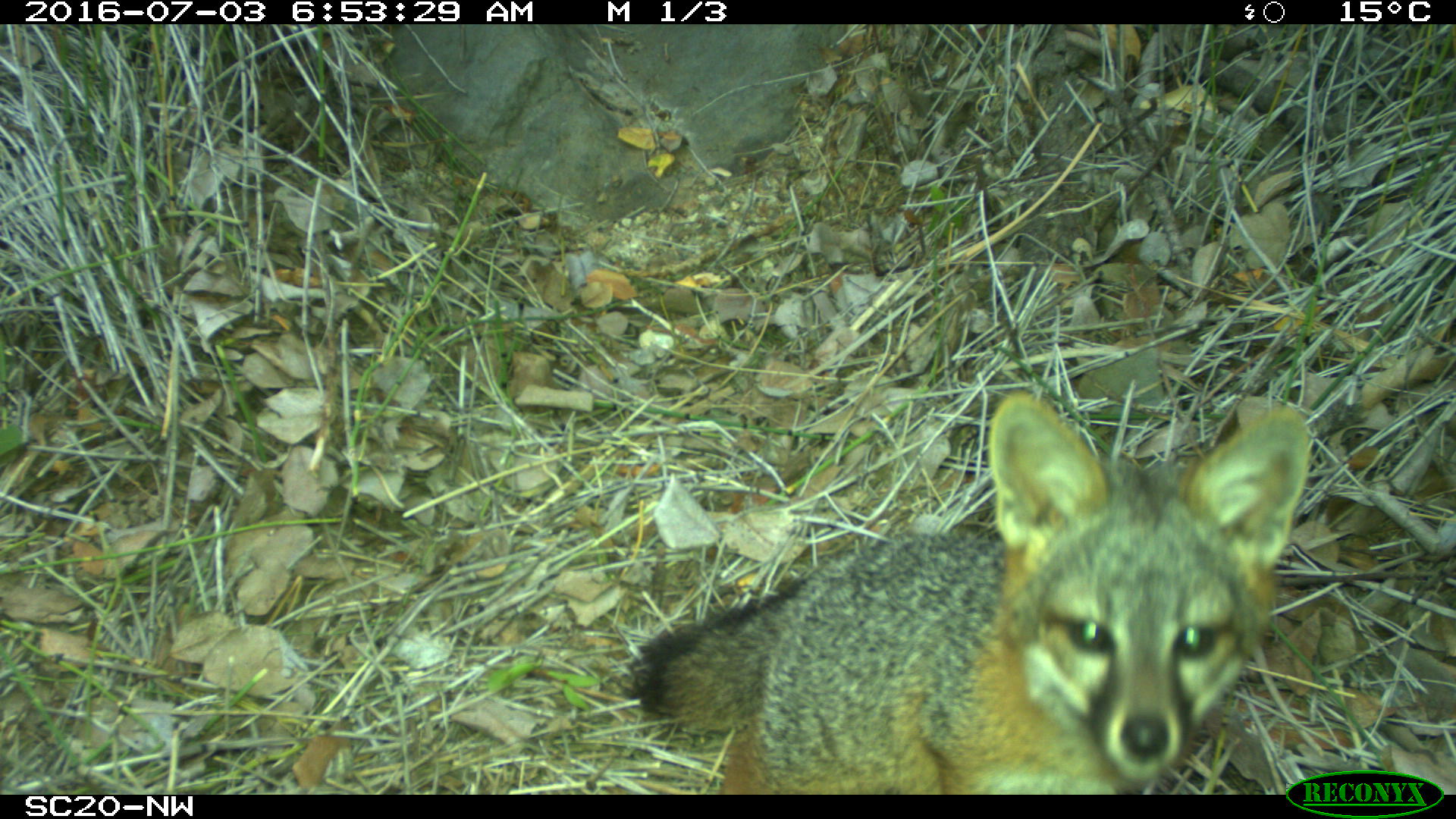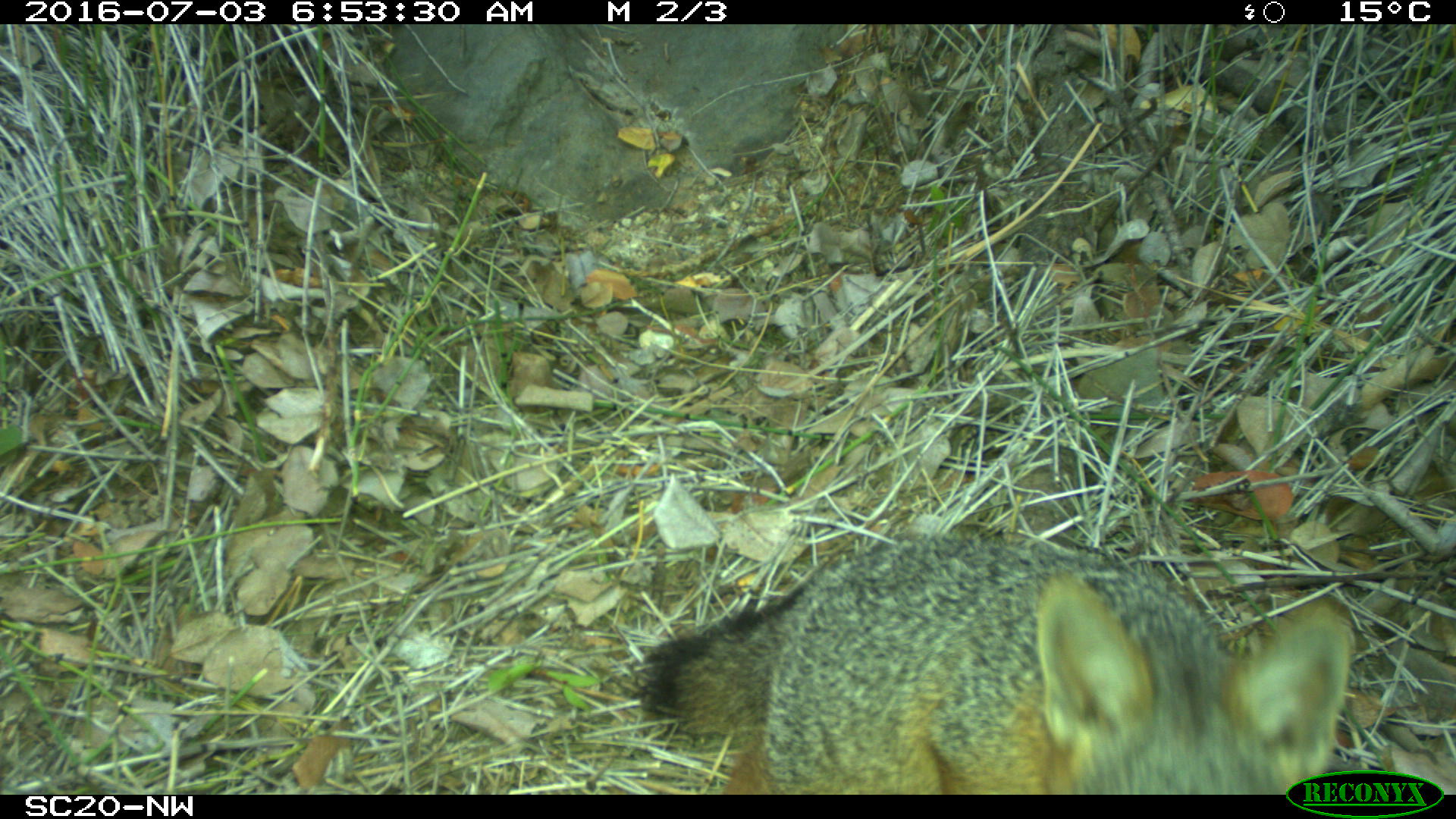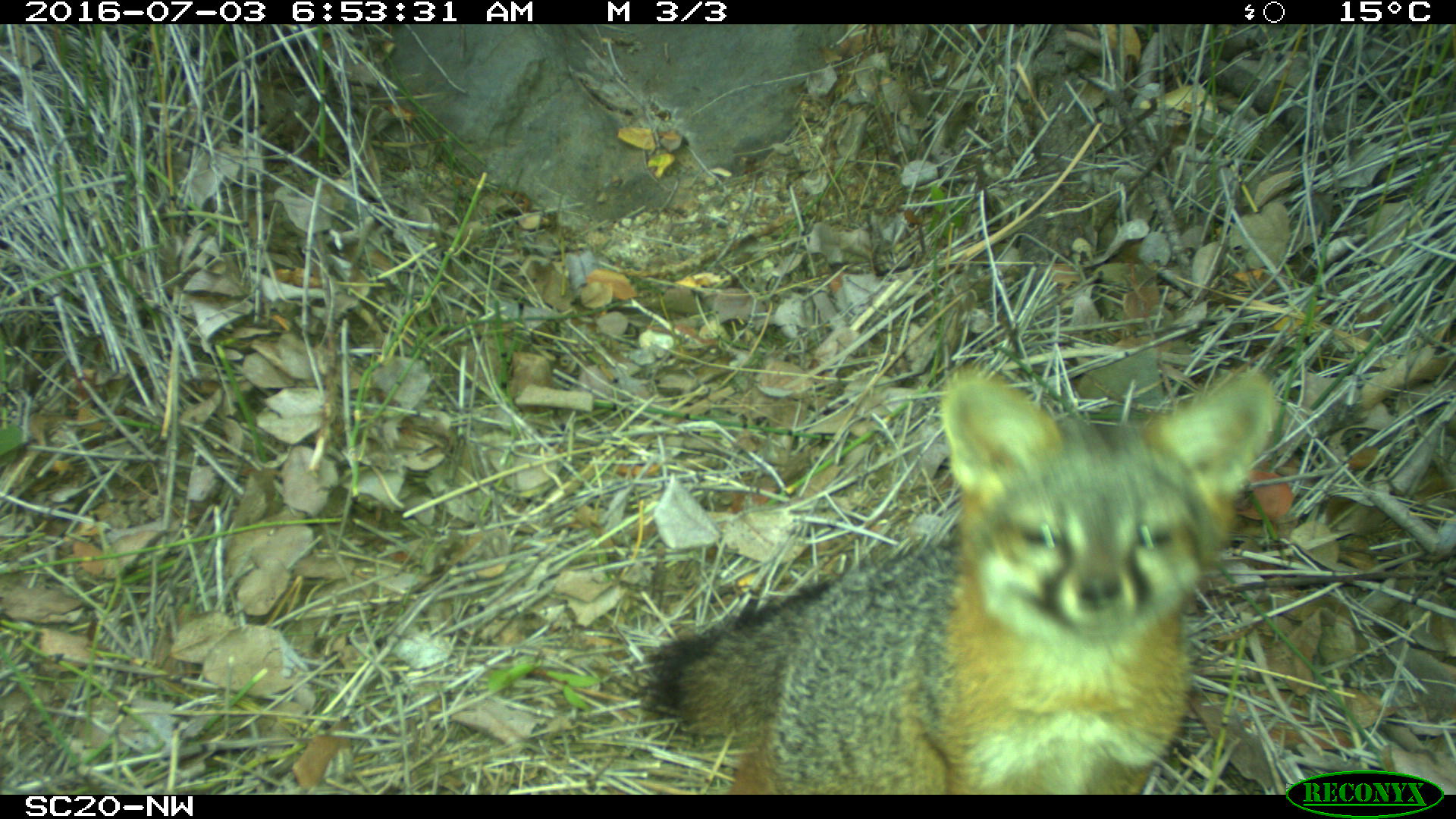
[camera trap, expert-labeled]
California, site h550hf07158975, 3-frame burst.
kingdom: Animalia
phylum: Chordata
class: Mammalia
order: Carnivora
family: Canidae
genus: Urocyon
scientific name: Urocyon littoralis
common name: island fox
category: fox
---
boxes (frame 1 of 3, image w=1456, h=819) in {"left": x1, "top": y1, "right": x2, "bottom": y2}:
fox: {"left": 623, "top": 389, "right": 1311, "bottom": 792}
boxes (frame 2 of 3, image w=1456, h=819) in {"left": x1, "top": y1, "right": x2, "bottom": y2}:
fox: {"left": 632, "top": 532, "right": 1356, "bottom": 794}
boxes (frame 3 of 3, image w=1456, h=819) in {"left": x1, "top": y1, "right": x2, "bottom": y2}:
fox: {"left": 641, "top": 366, "right": 1280, "bottom": 795}